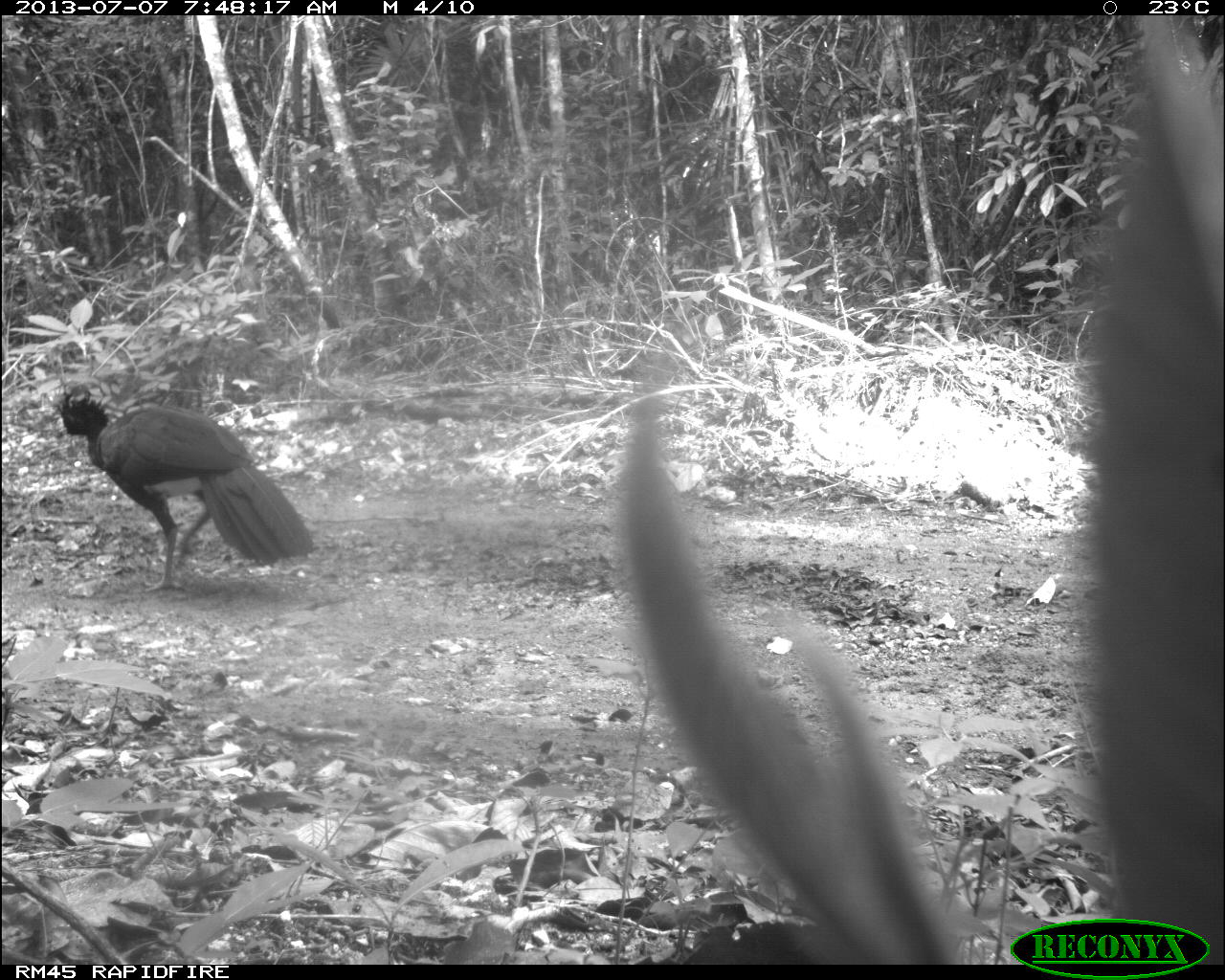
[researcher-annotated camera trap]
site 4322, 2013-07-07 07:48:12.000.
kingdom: Animalia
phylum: Chordata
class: Aves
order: Galliformes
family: Cracidae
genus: Crax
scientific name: Crax rubra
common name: great curassow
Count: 1.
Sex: male.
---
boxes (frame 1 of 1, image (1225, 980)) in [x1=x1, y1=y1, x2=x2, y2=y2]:
crax rubra: [x1=51, y1=389, x2=315, y2=595]